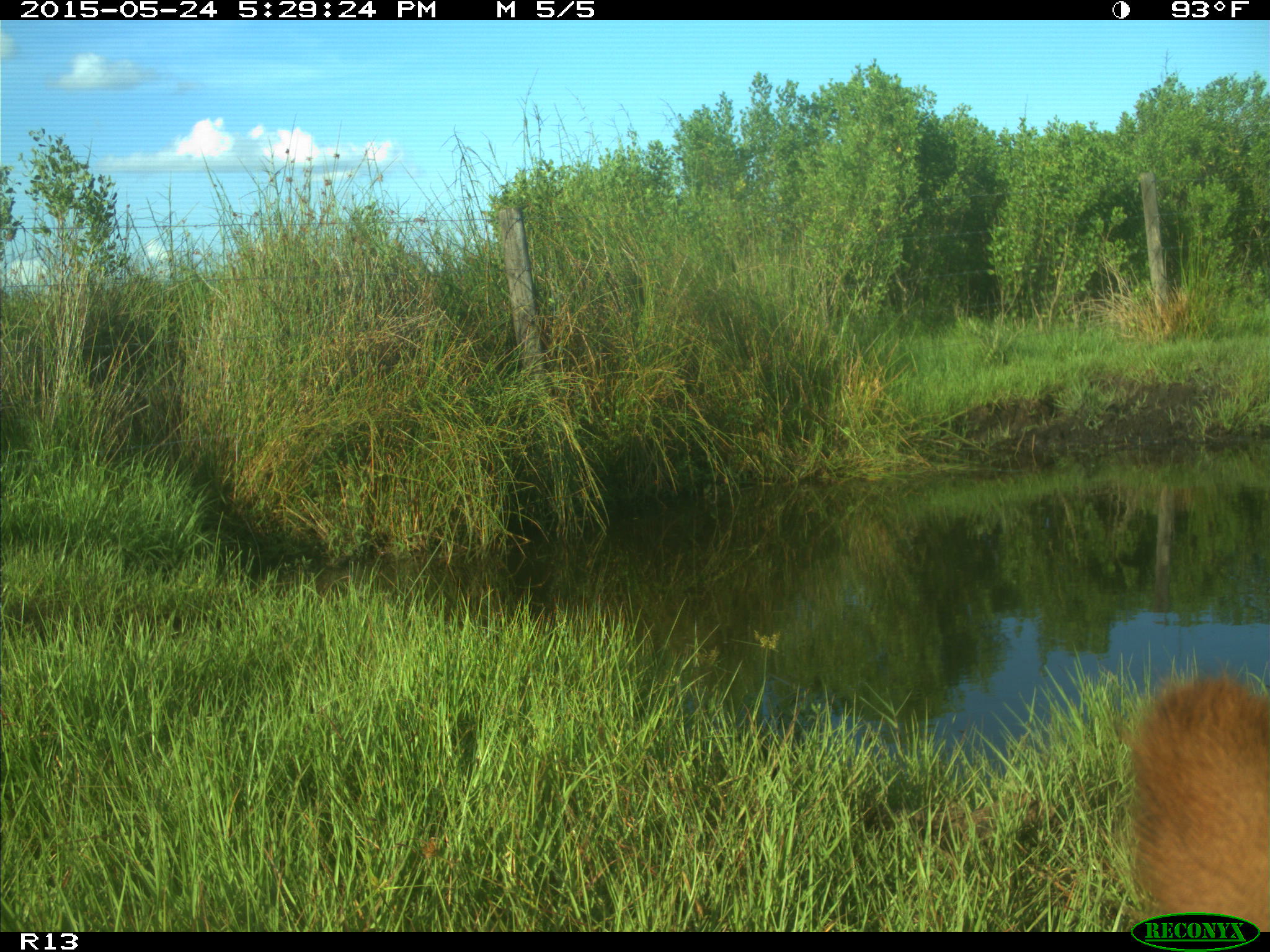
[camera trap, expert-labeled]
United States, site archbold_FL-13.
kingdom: Animalia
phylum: Chordata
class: Mammalia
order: Artiodactyla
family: Bovidae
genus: Bos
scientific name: Bos taurus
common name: domestic cow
Bos taurus (domestic cow).